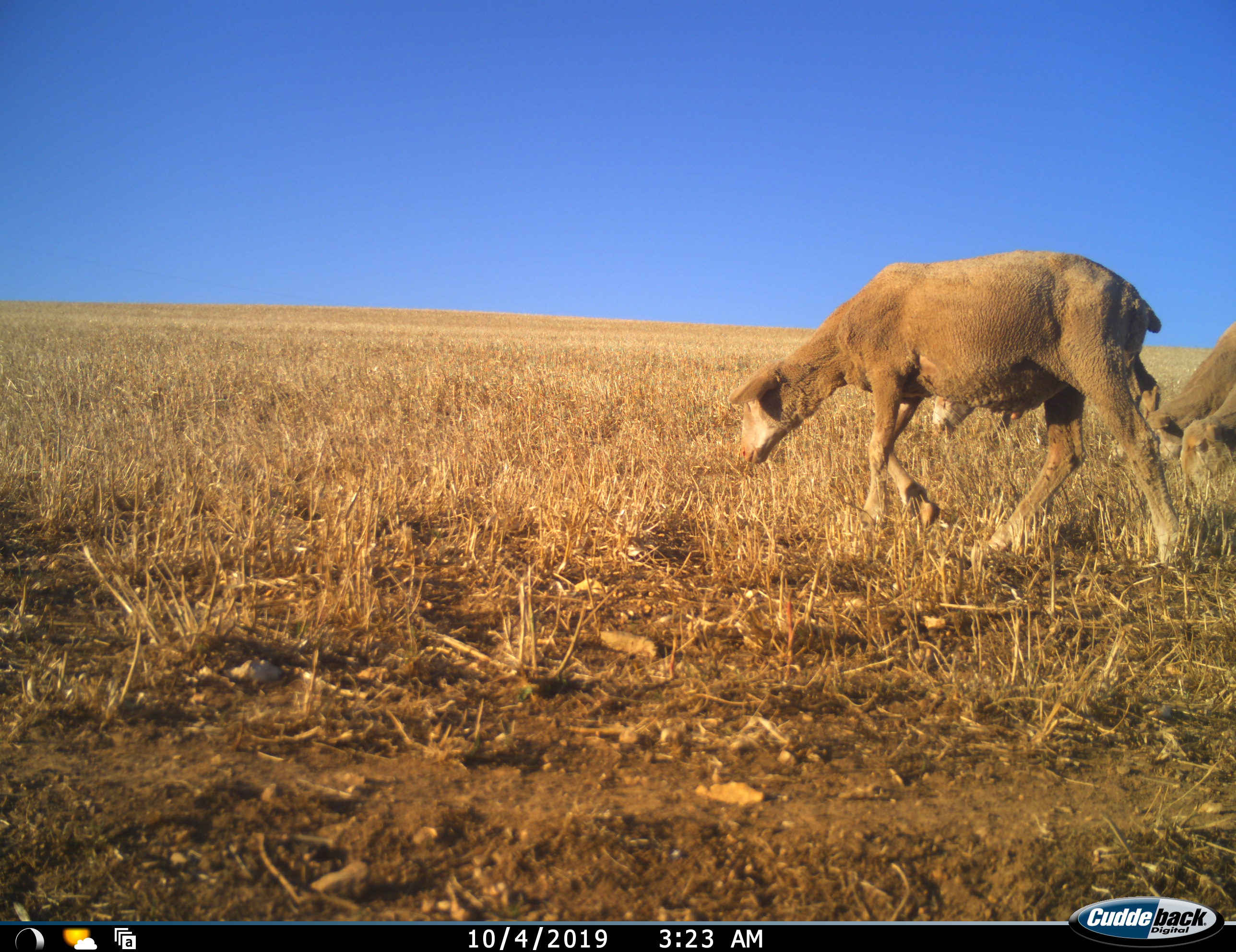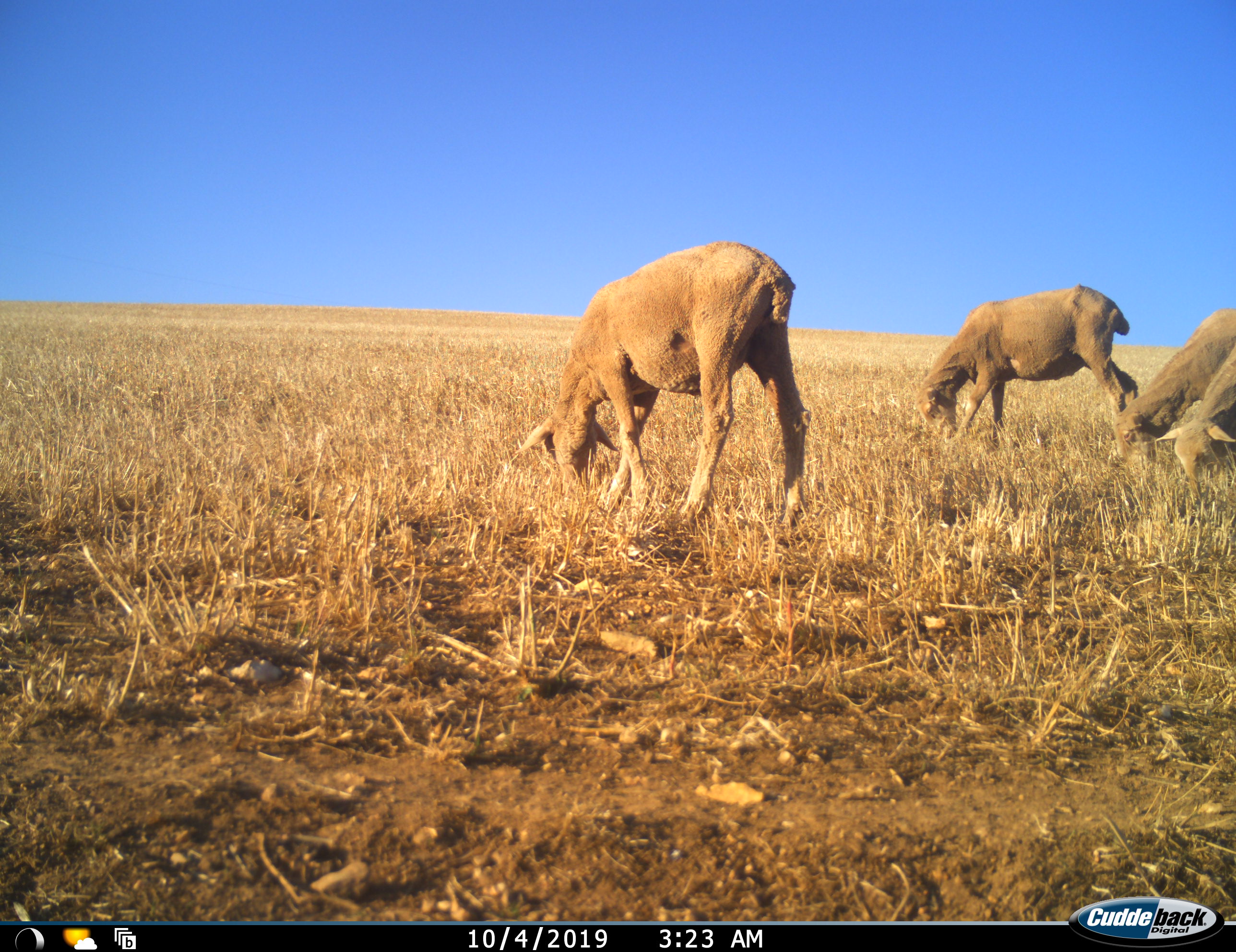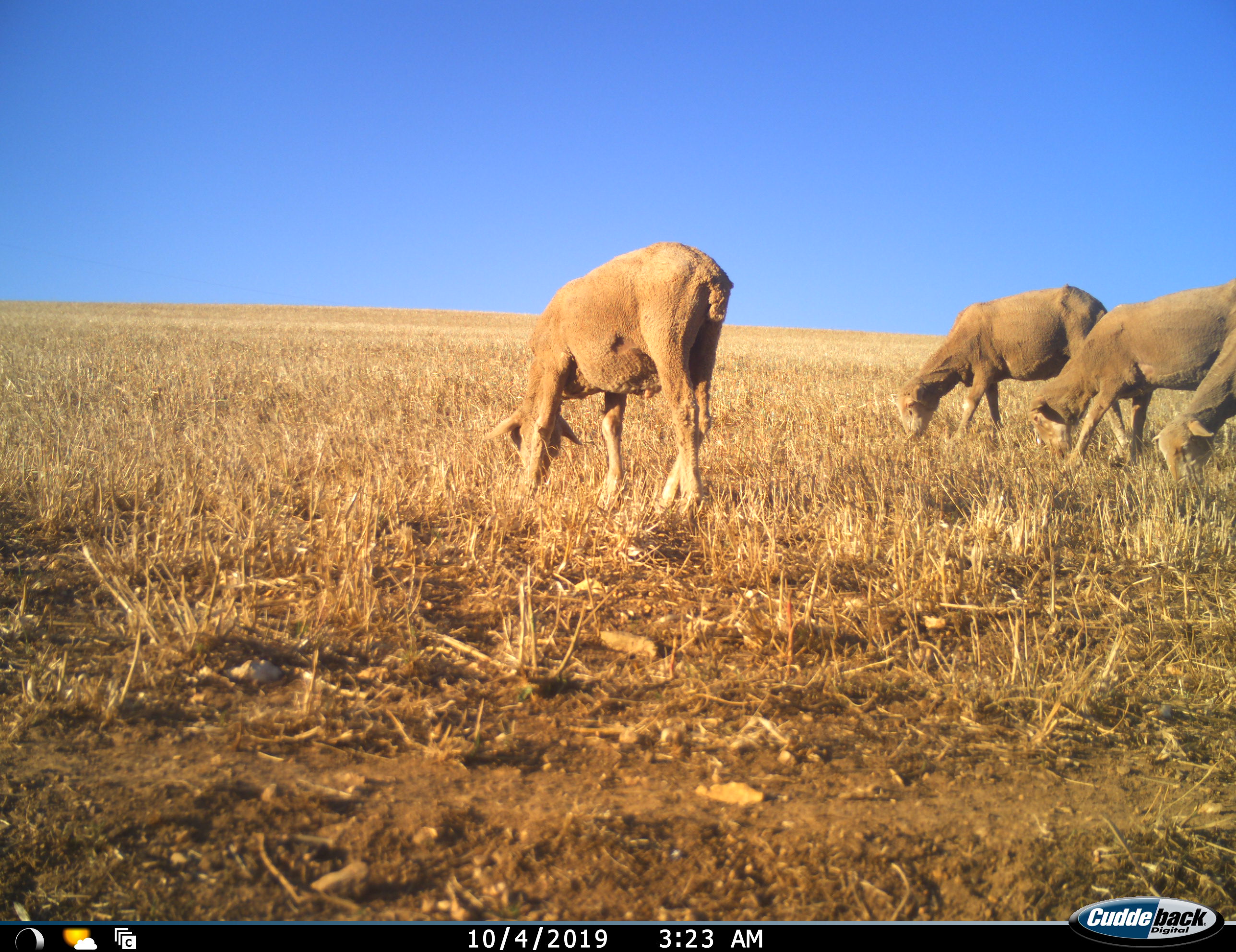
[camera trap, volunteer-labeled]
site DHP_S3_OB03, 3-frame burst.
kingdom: Animalia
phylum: Chordata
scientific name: Vertebrata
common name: domestic animal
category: domesticanimal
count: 4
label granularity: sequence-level